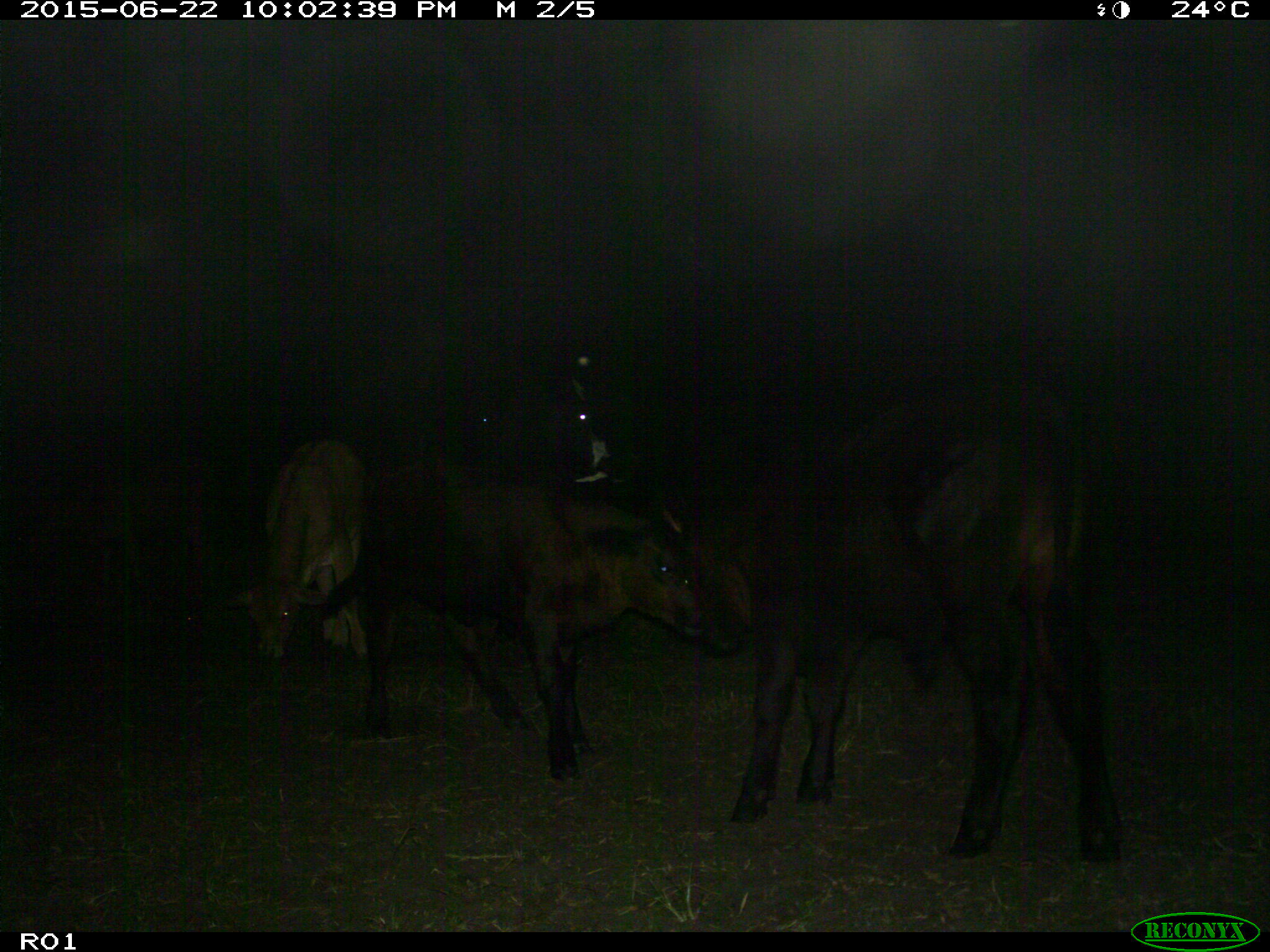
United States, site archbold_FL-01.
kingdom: Animalia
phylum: Chordata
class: Mammalia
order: Artiodactyla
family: Bovidae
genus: Bos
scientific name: Bos taurus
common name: domestic cow